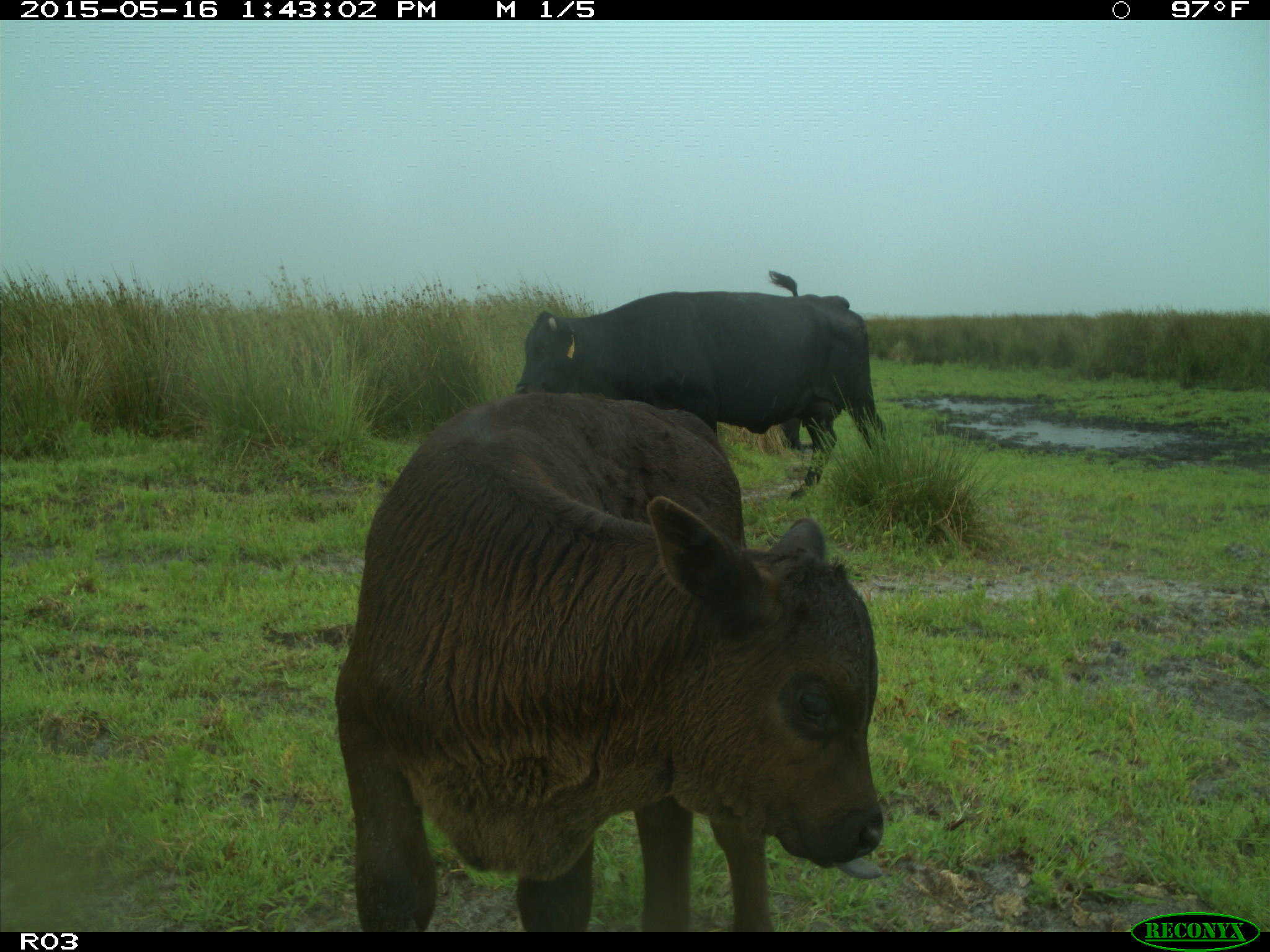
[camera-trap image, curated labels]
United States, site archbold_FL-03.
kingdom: Animalia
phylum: Chordata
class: Mammalia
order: Artiodactyla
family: Bovidae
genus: Bos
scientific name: Bos taurus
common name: domestic cow